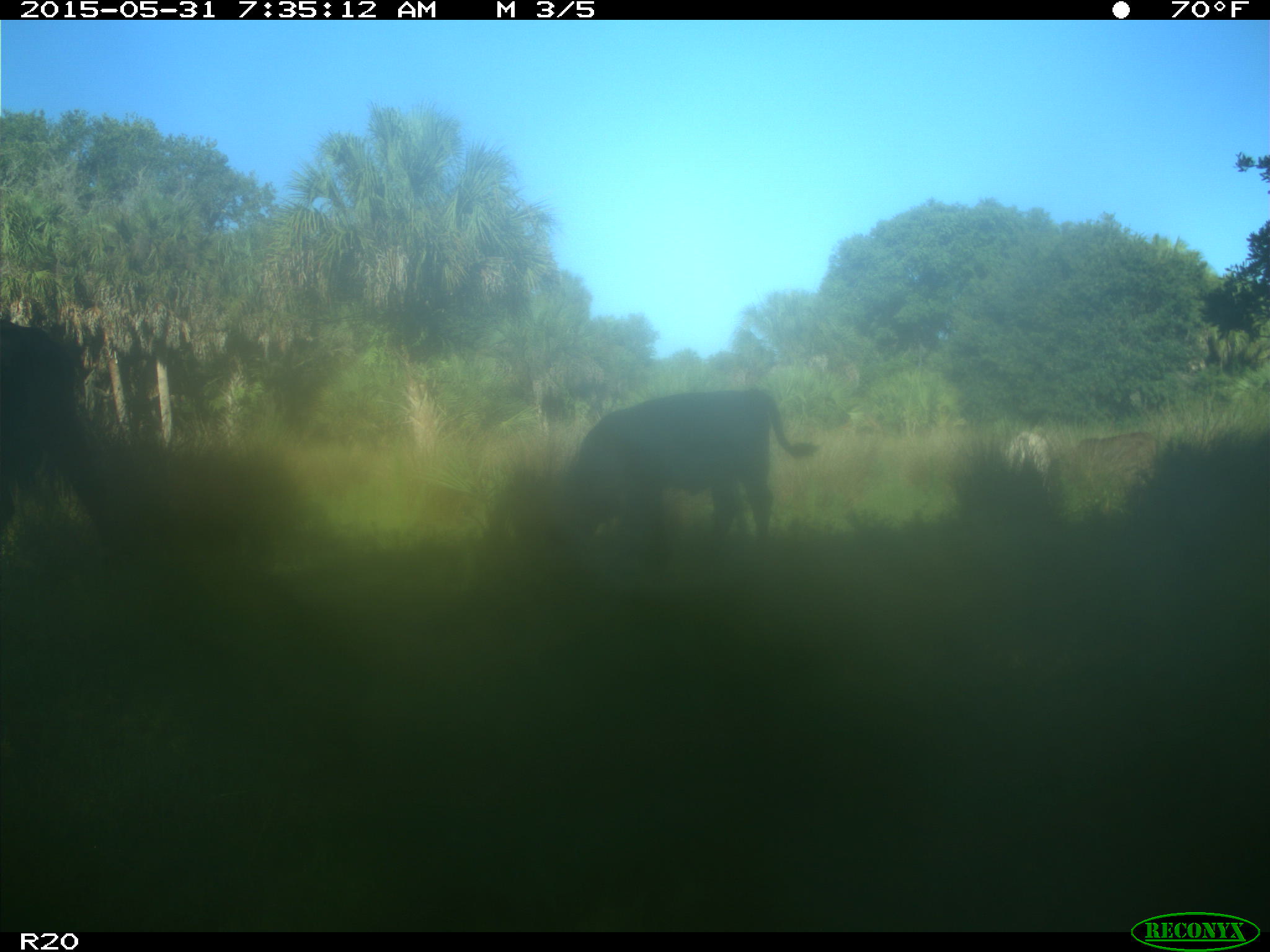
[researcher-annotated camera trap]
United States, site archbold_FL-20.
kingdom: Animalia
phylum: Chordata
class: Mammalia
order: Artiodactyla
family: Bovidae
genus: Bos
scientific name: Bos taurus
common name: domestic cow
Bos taurus (domestic cow).